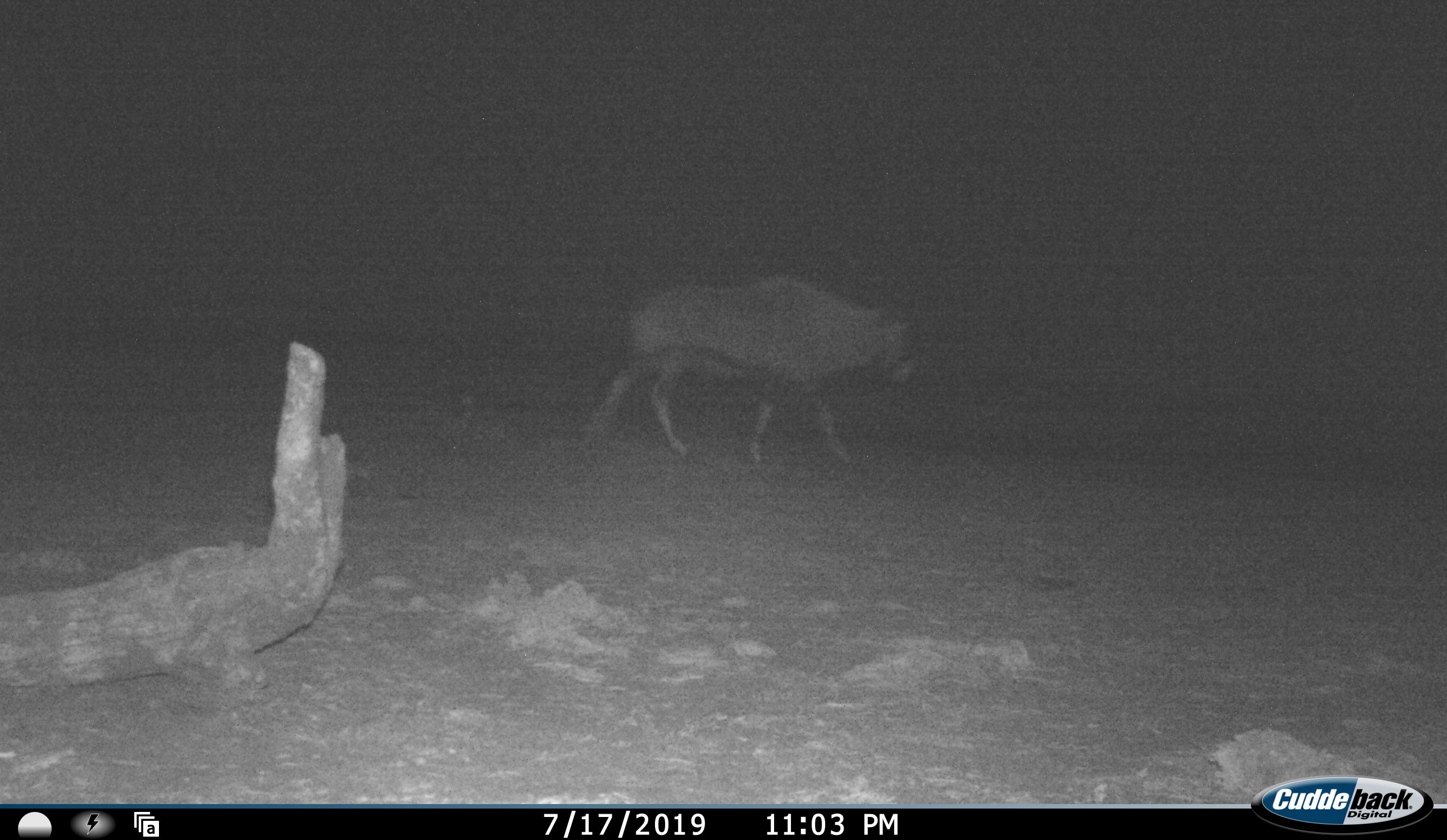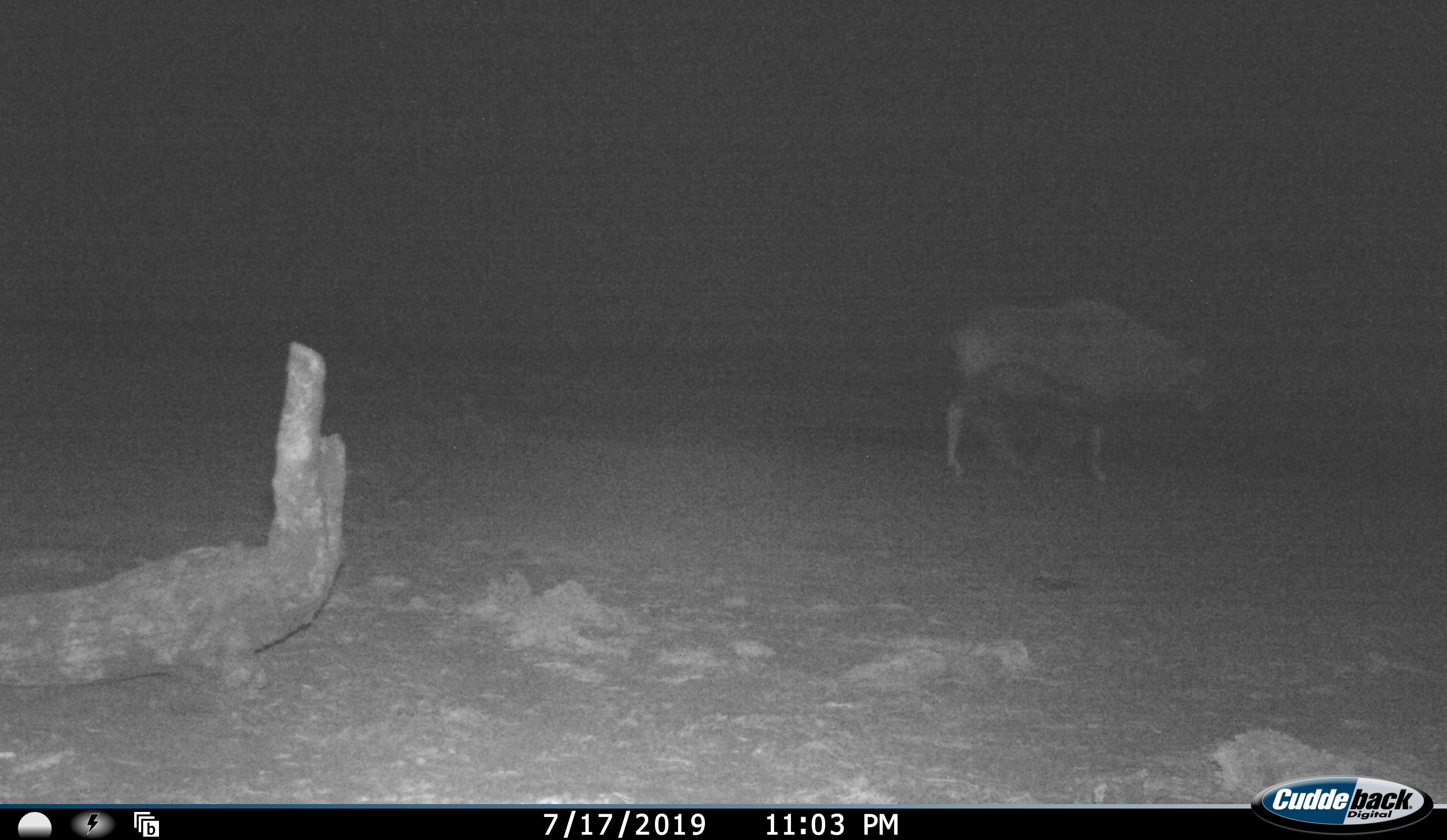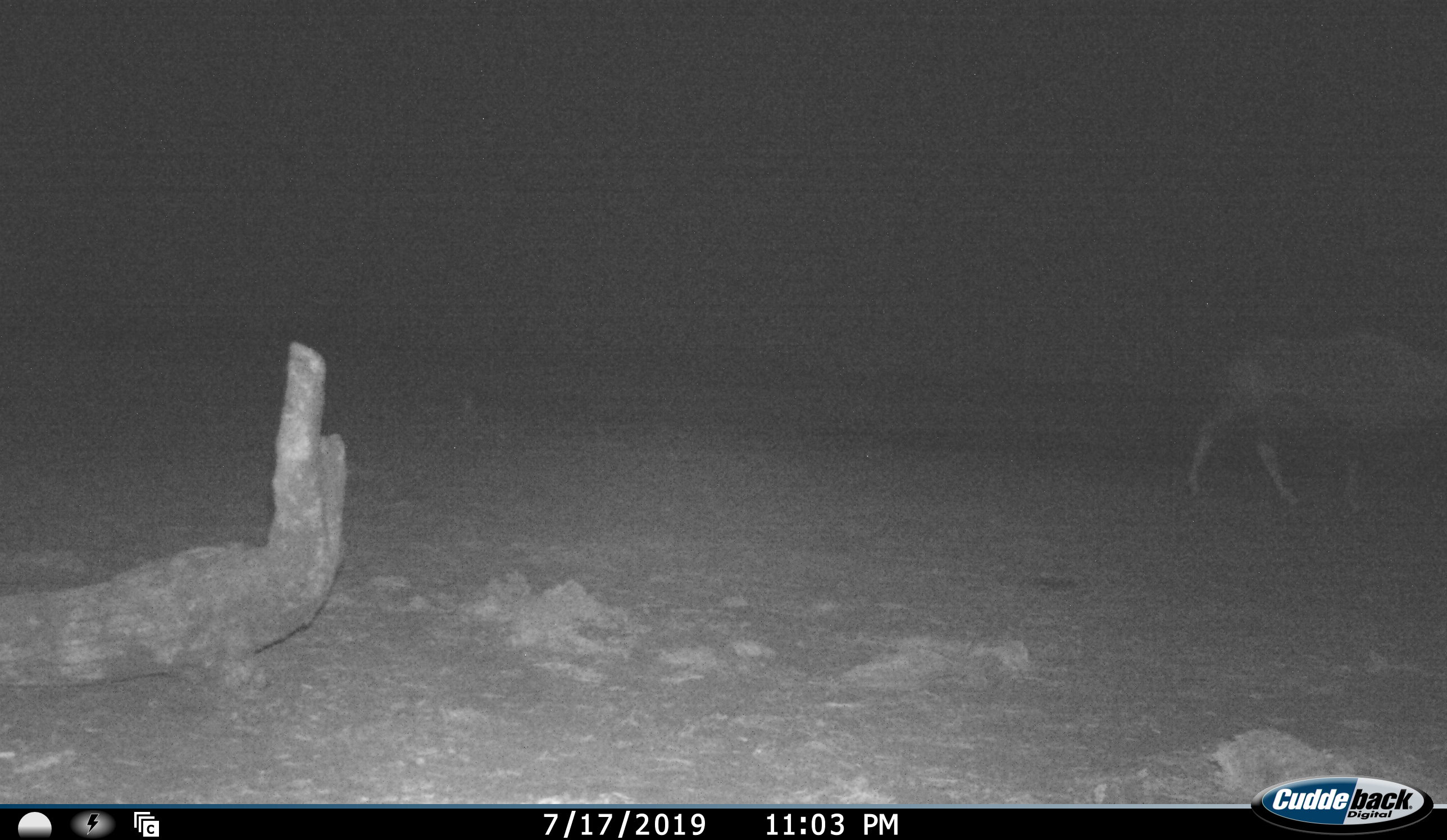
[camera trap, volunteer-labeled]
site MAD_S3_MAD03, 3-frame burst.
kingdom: Animalia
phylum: Chordata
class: Mammalia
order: Artiodactyla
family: Bovidae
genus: Oryx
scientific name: Oryx gazella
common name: gemsbok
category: oryx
Oryx (gemsbok) (Oryx gazella), count 1. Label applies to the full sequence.